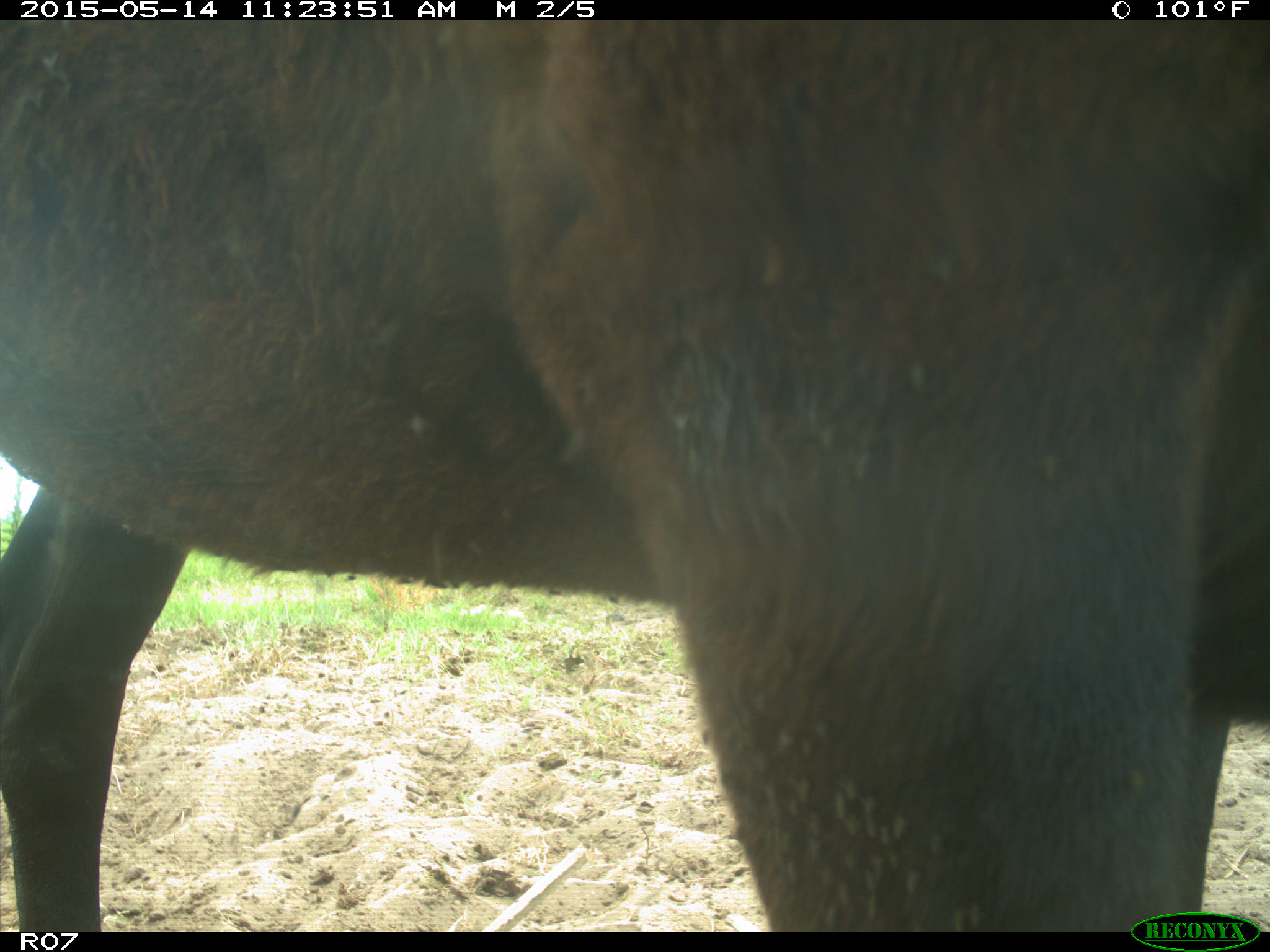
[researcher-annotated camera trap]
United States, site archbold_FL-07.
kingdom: Animalia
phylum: Chordata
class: Mammalia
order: Artiodactyla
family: Bovidae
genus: Bos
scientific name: Bos taurus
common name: domestic cow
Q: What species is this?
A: Bos taurus (domestic cow).